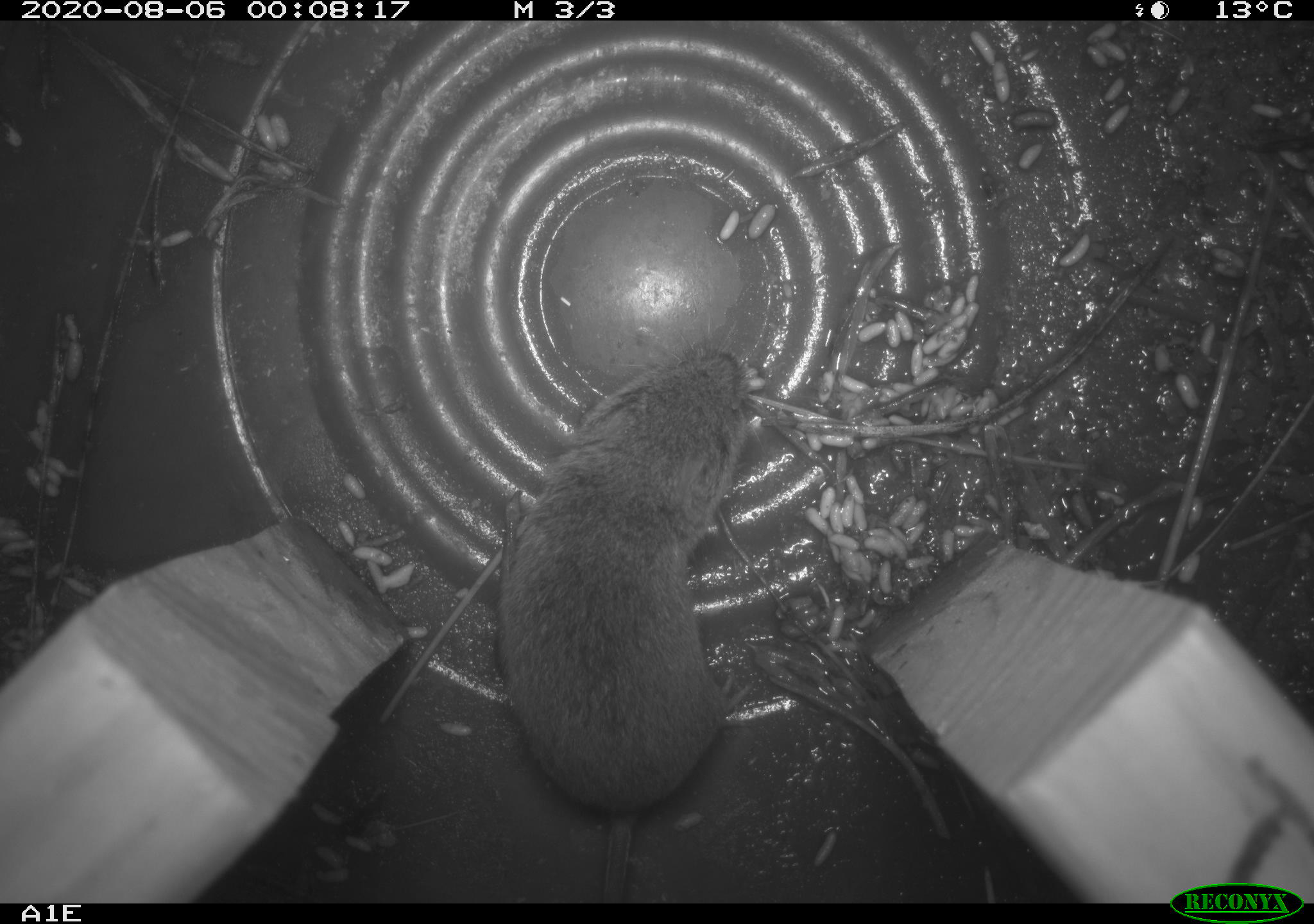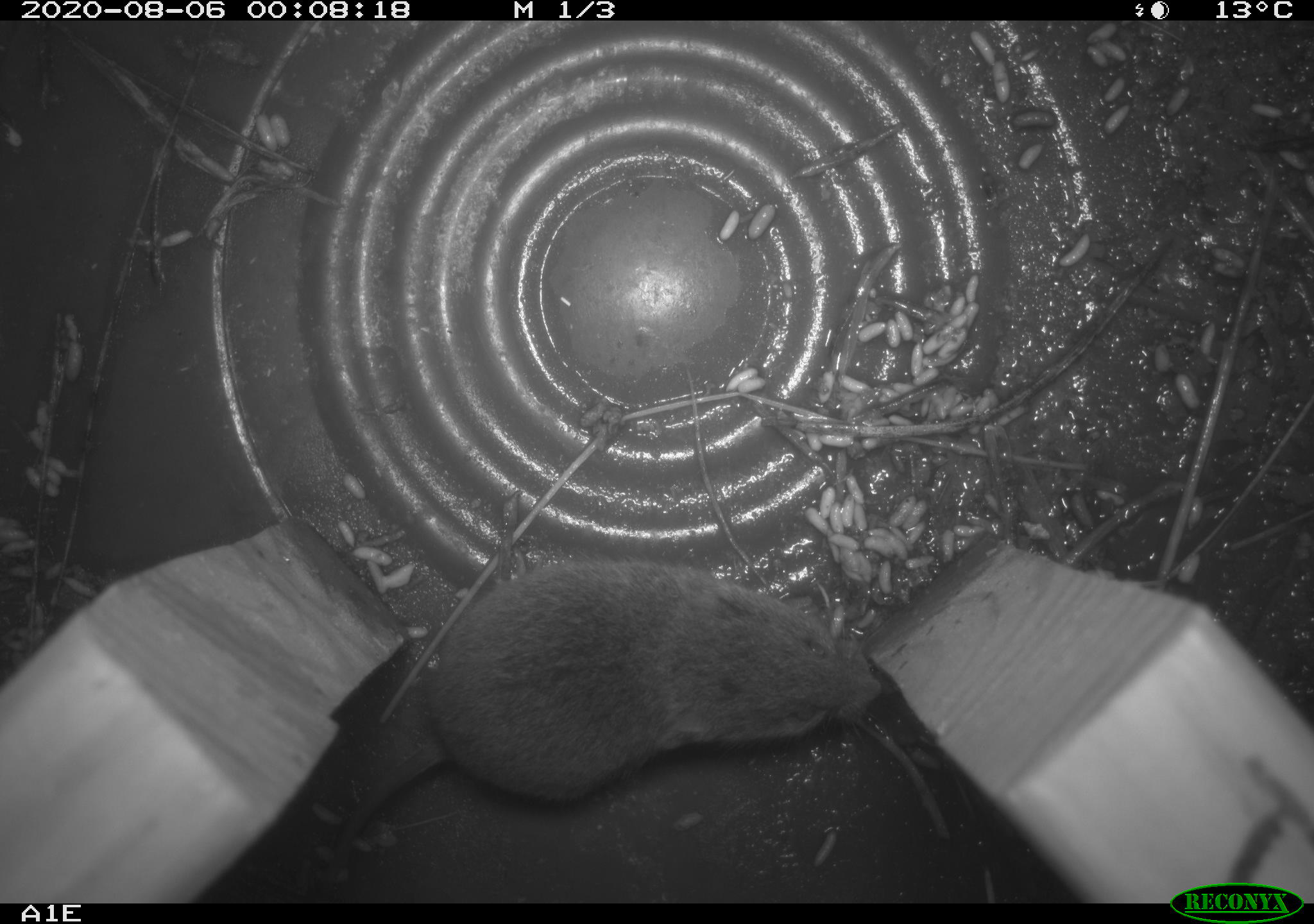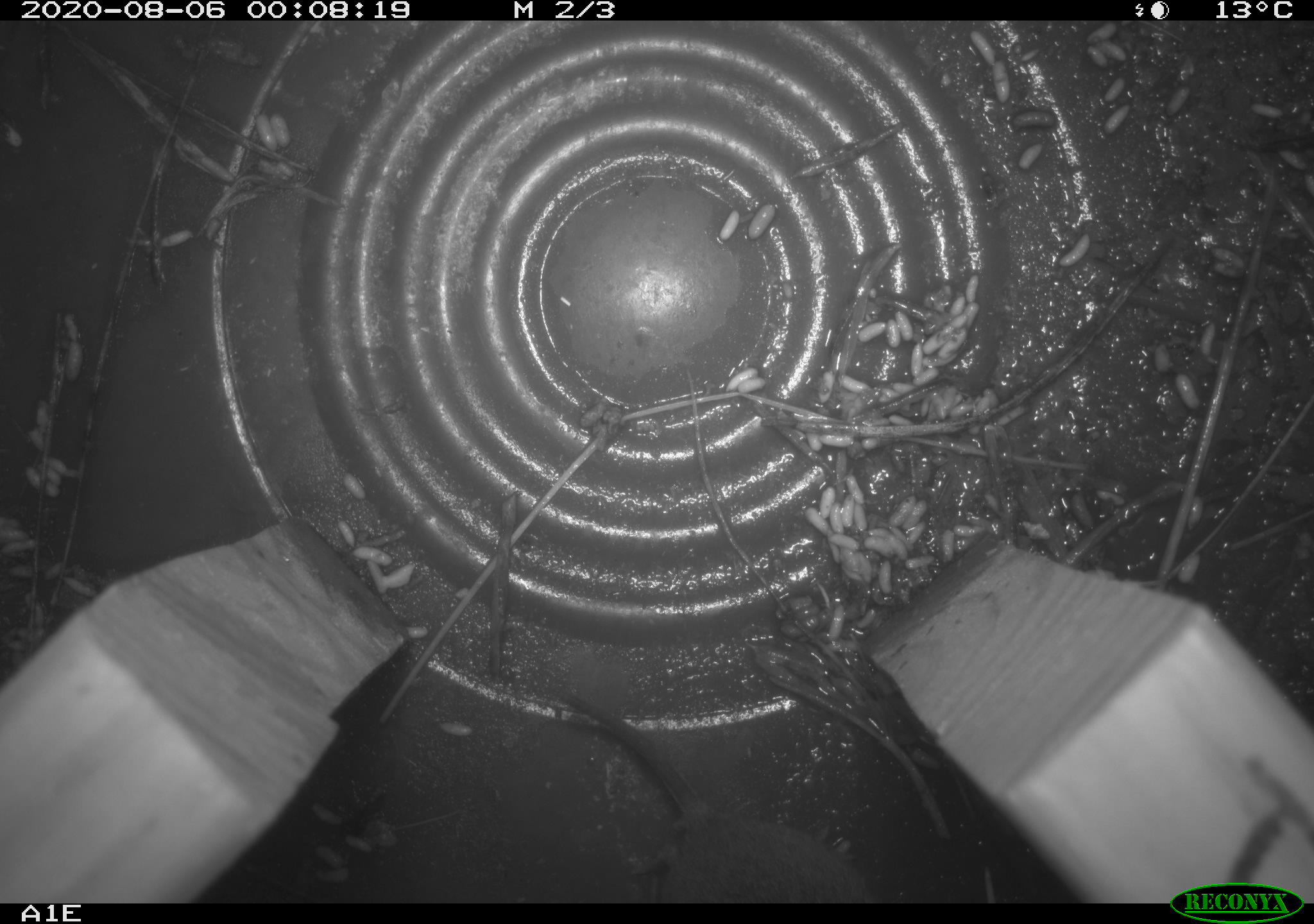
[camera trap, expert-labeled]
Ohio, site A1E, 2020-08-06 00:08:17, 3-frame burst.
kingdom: Animalia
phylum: Chordata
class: Mammalia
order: Rodentia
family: Cricetidae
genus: Microtus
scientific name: Microtus pennsylvanicus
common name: meadow vole